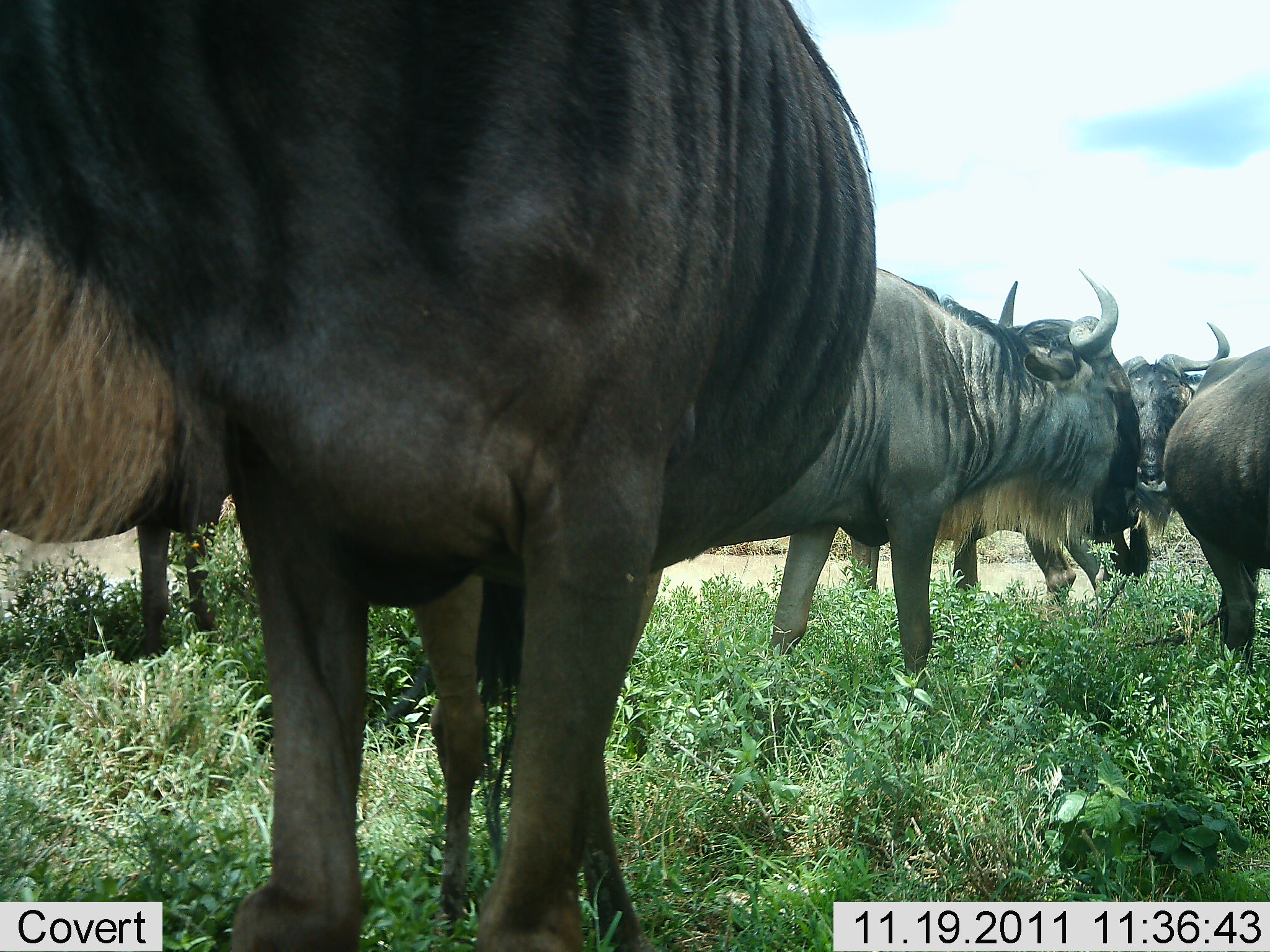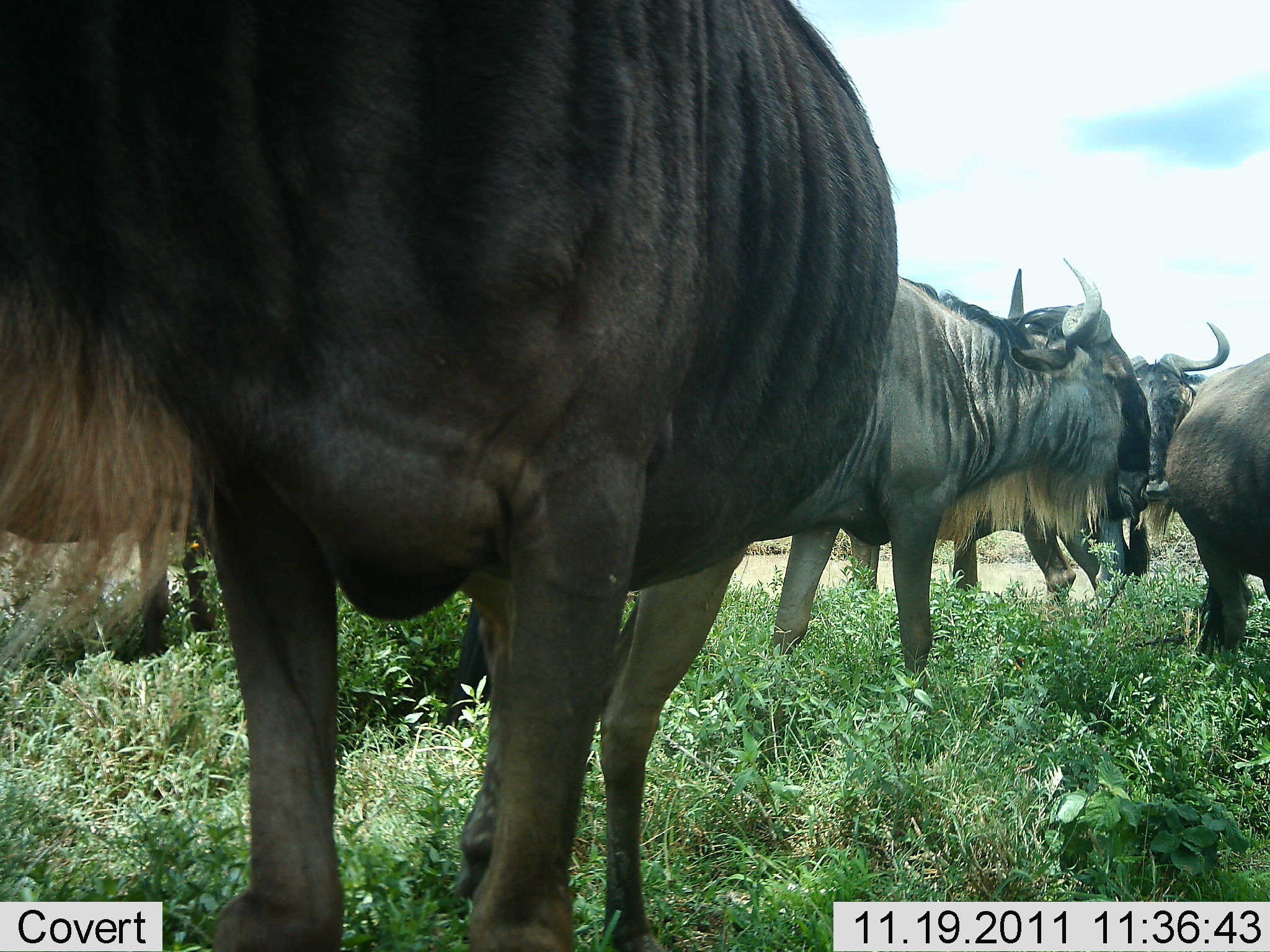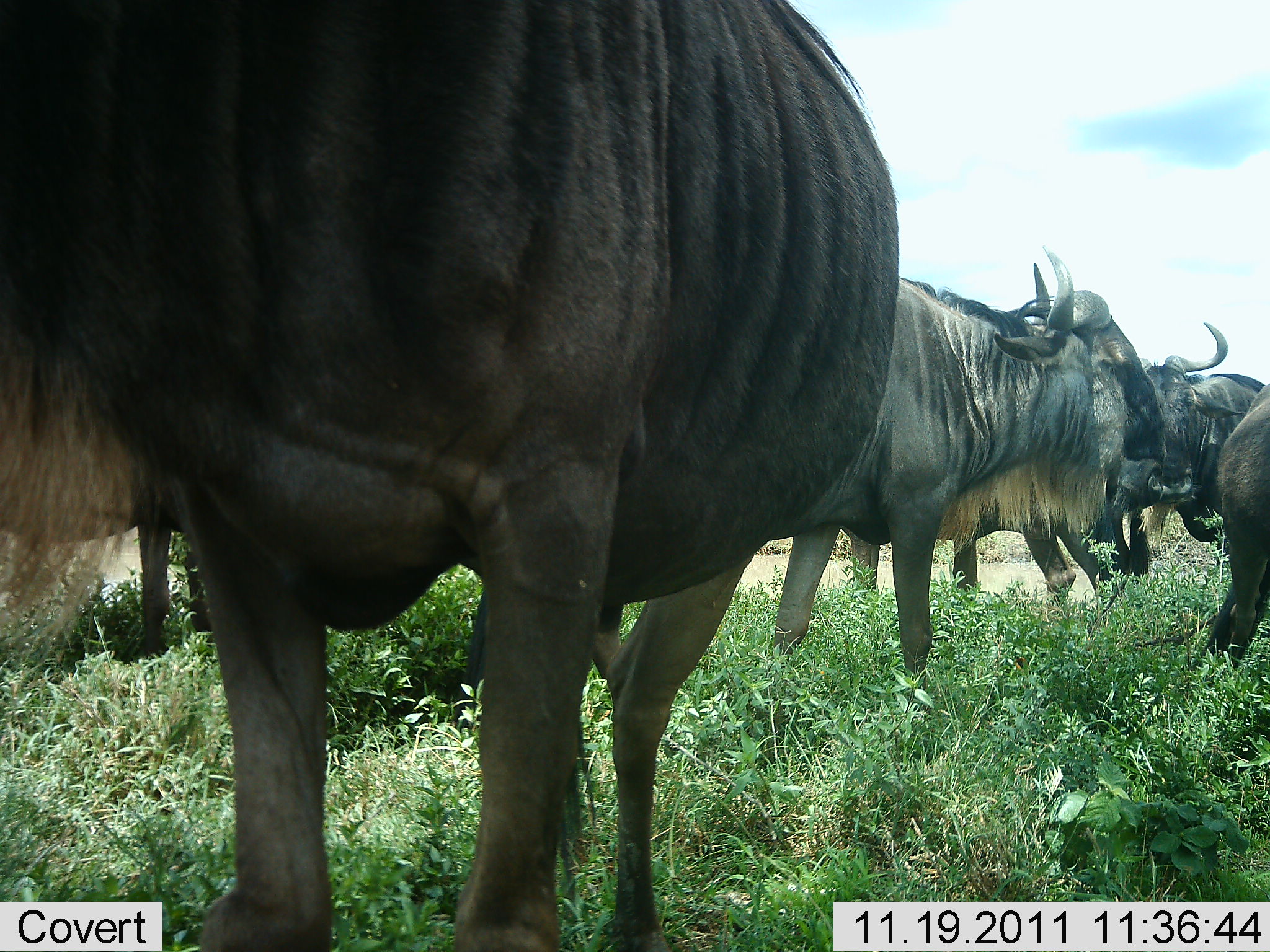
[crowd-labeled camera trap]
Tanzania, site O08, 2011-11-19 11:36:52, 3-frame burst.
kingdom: Animalia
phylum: Chordata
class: Mammalia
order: Artiodactyla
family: Bovidae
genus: Connochaetes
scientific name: Connochaetes taurinus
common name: blue wildebeest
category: wildebeest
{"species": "wildebeest (blue wildebeest) (Connochaetes taurinus)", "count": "6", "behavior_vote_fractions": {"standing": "85%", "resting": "8%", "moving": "15%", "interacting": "23%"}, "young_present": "0%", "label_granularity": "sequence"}